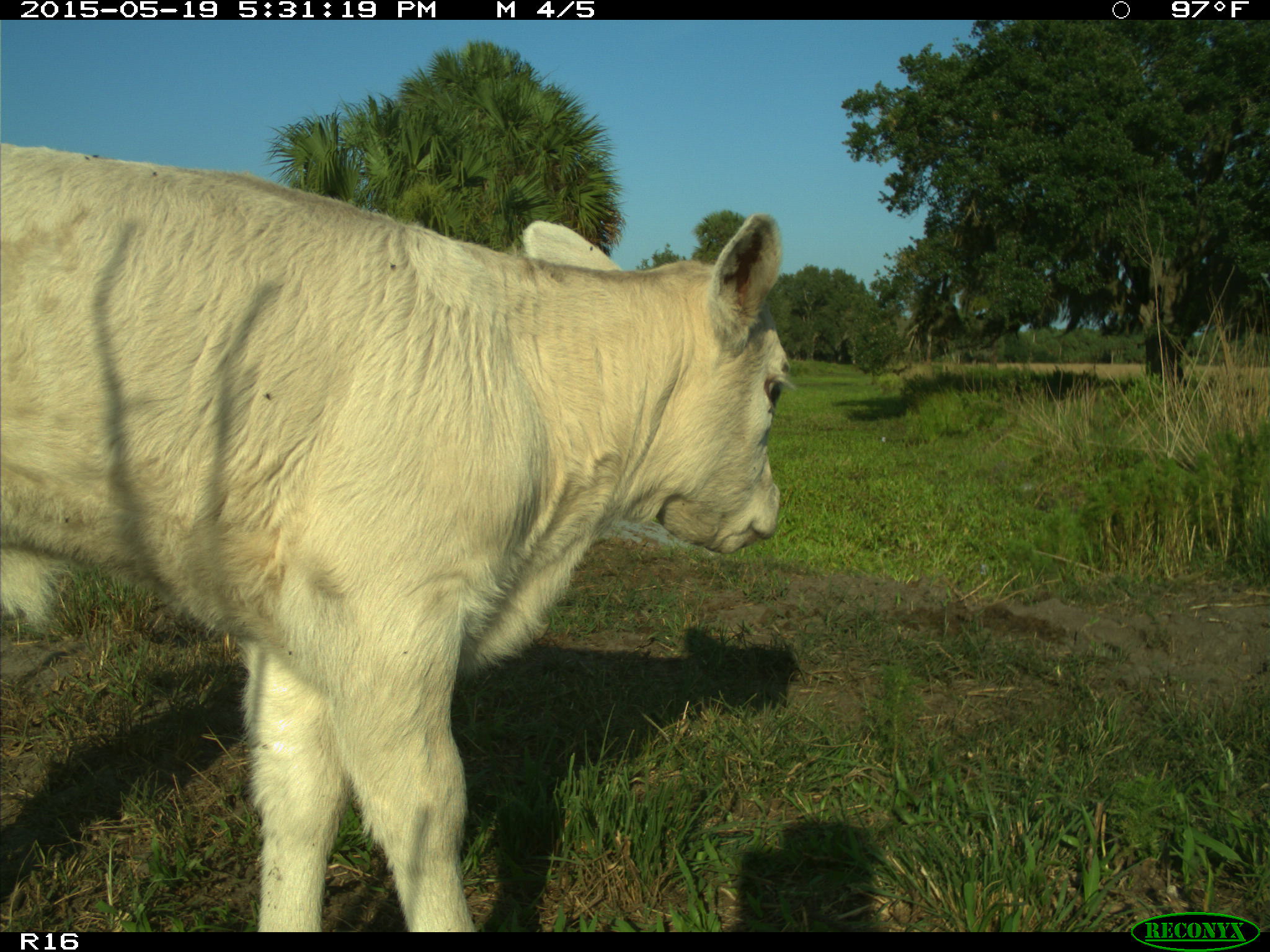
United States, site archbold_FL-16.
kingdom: Animalia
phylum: Chordata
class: Mammalia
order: Artiodactyla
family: Bovidae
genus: Bos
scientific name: Bos taurus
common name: domestic cow